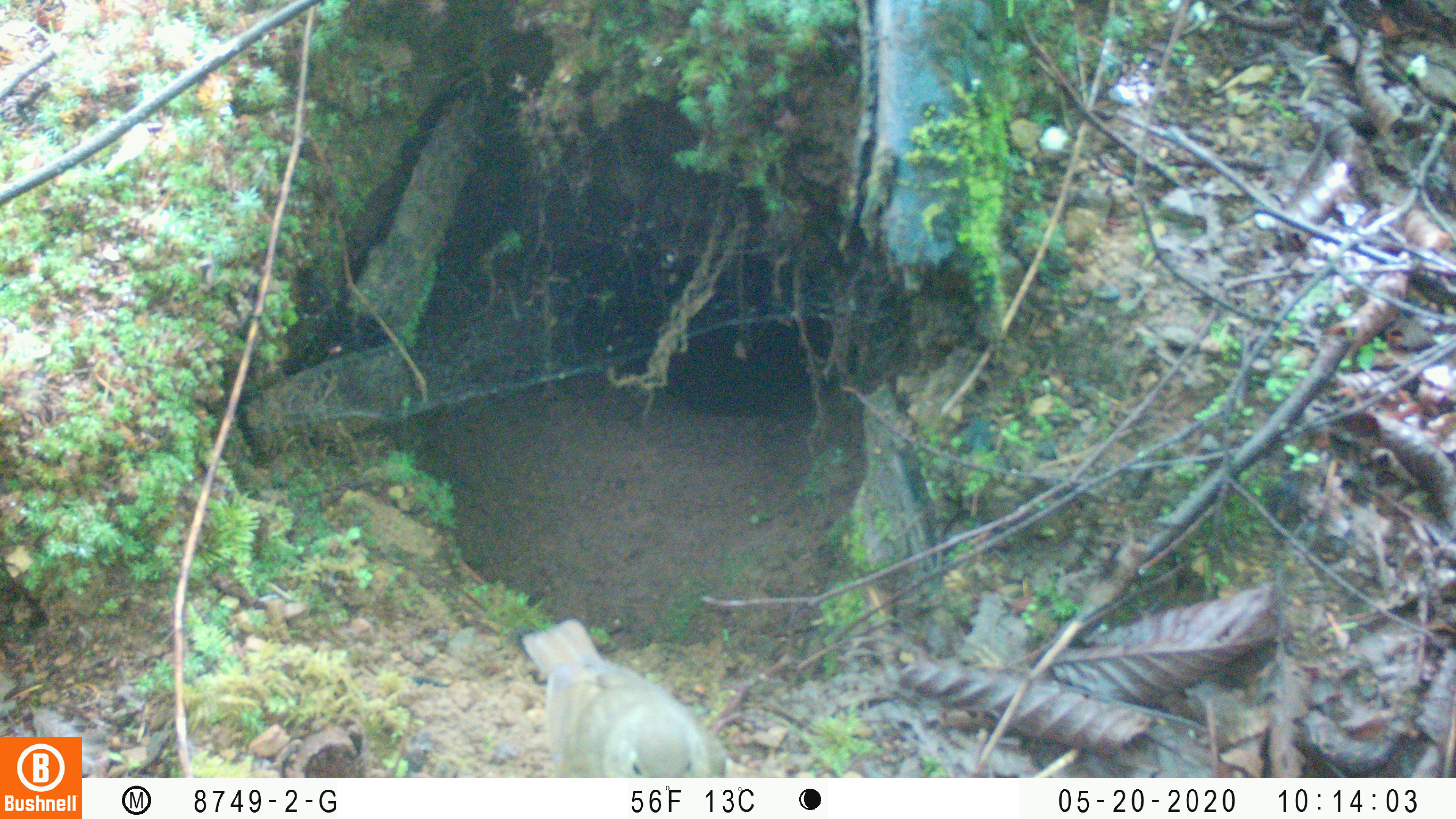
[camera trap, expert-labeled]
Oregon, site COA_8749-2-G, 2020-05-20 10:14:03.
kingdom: Animalia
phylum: Chordata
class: Aves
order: Passeriformes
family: Turdidae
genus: Catharus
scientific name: Catharus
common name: brown thrushes and nightingale-thrushes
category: catharus species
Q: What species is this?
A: Catharus species (brown thrushes and nightingale-thrushes) (Catharus).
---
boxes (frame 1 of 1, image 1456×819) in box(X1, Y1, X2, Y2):
catharus species: box(505, 608, 742, 775)